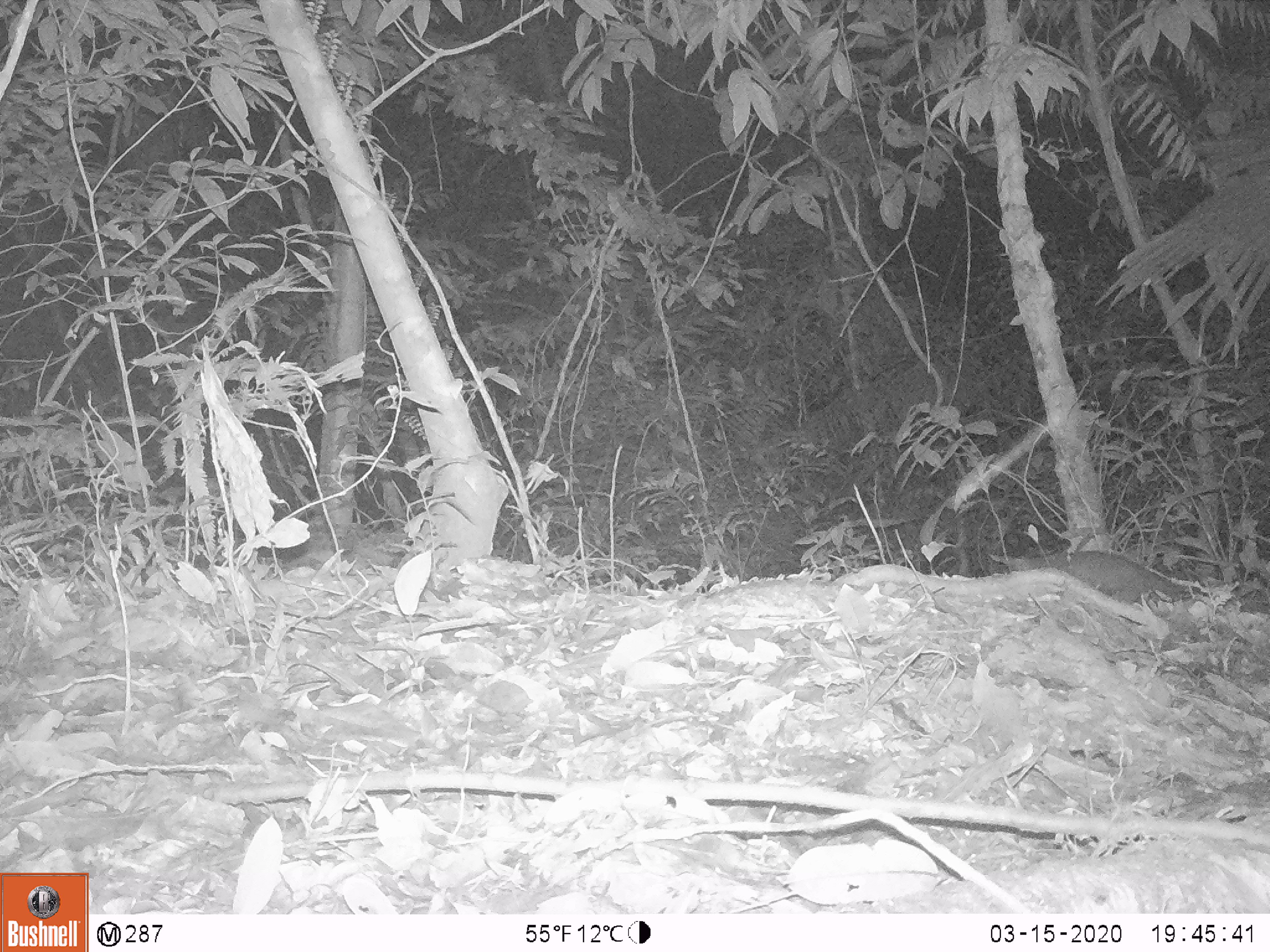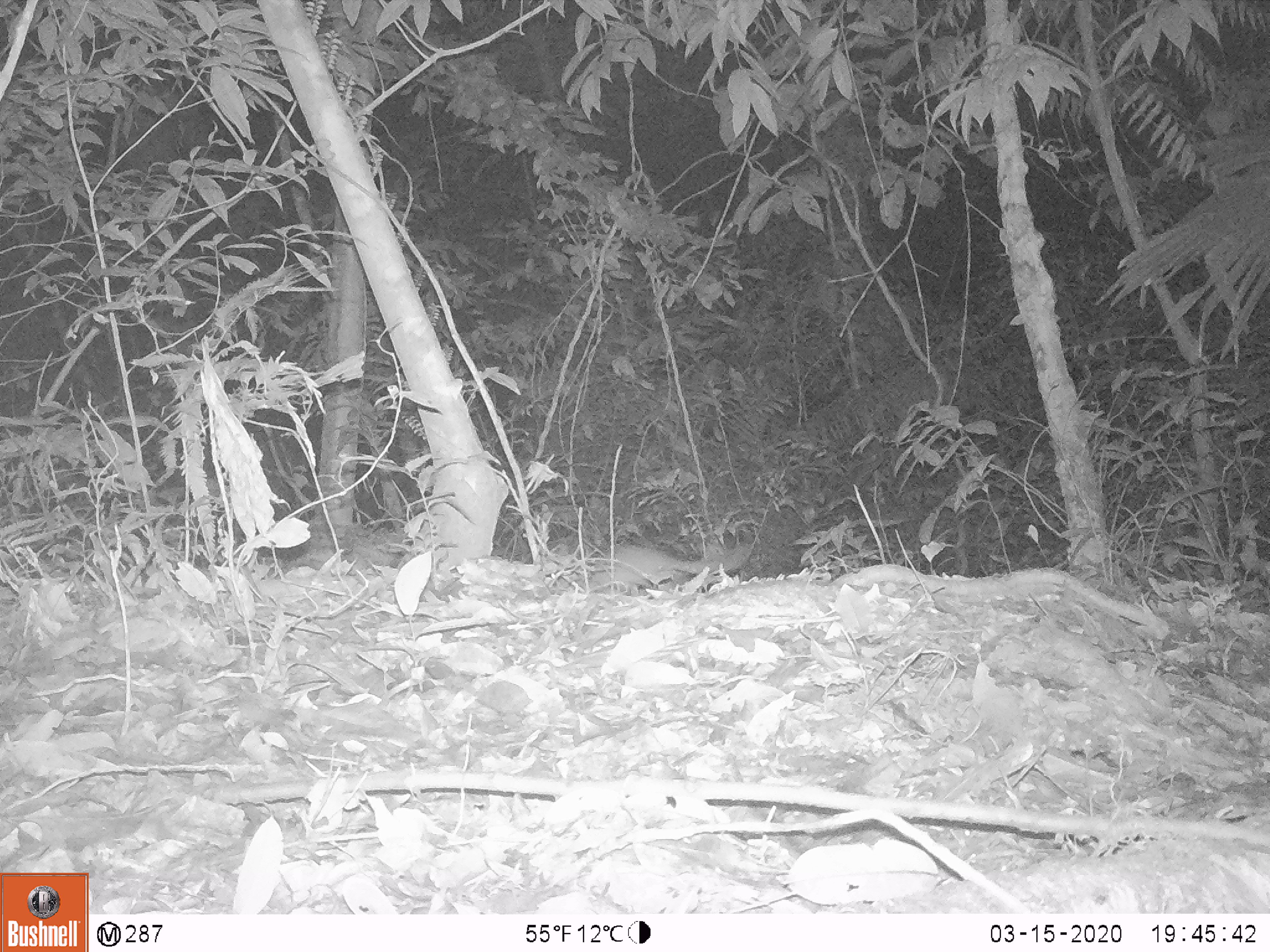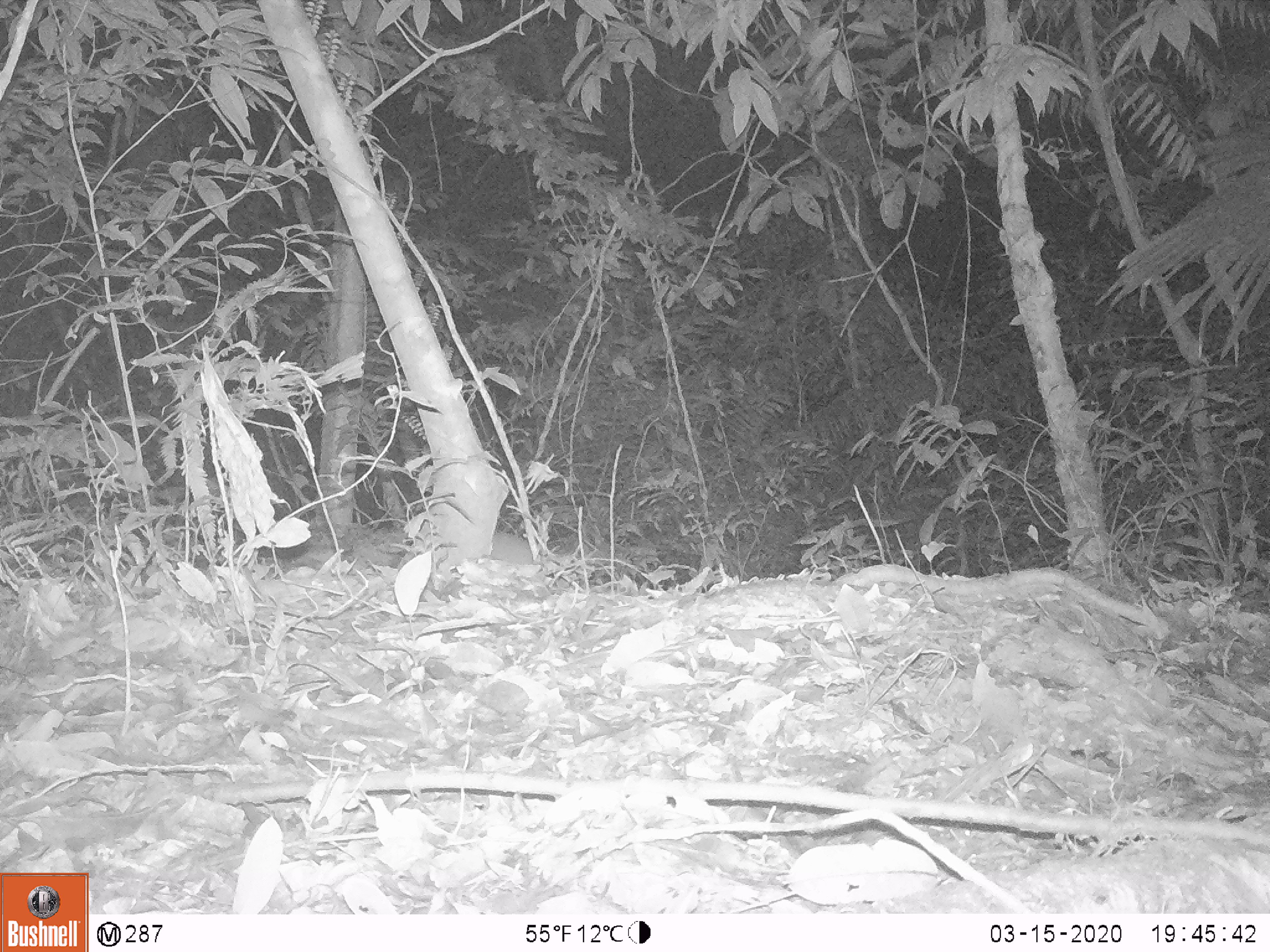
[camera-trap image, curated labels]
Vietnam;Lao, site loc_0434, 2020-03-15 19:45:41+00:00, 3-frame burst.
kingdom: Animalia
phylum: Chordata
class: Mammalia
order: Carnivora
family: Mustelidae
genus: Melogale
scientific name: Melogale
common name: ferret badger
Ferret badger (Melogale). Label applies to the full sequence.